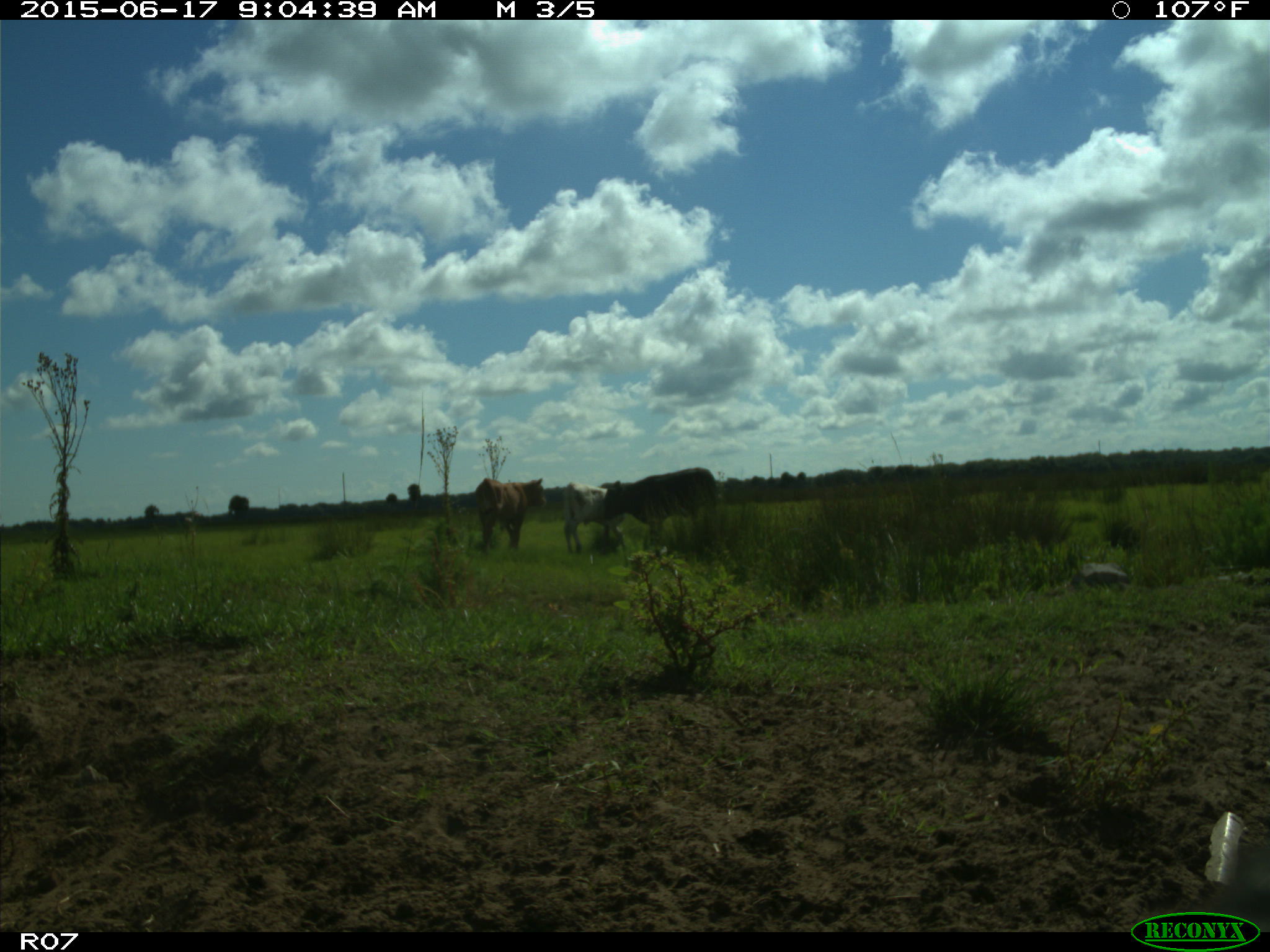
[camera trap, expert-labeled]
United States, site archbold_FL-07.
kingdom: Animalia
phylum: Chordata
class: Mammalia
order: Artiodactyla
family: Bovidae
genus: Bos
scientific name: Bos taurus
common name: domestic cow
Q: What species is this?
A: Bos taurus (domestic cow).